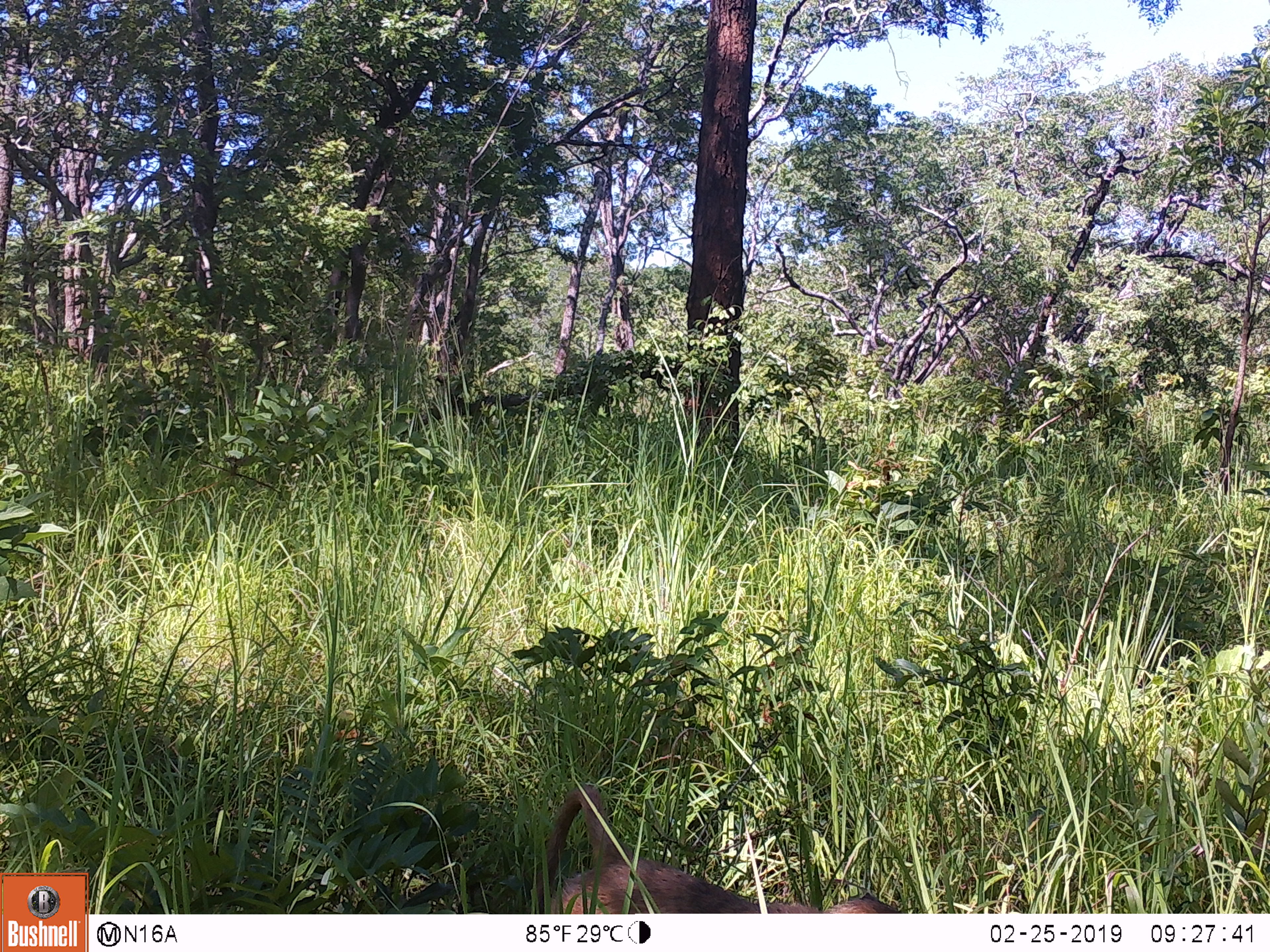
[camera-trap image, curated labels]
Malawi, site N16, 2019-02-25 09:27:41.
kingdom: Animalia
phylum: Chordata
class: Mammalia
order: Primates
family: Cercopithecidae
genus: Papio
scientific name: Papio cynocephalus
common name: yellow baboon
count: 1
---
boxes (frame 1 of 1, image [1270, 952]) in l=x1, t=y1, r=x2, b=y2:
yellow baboon: l=514, t=781, r=906, b=911